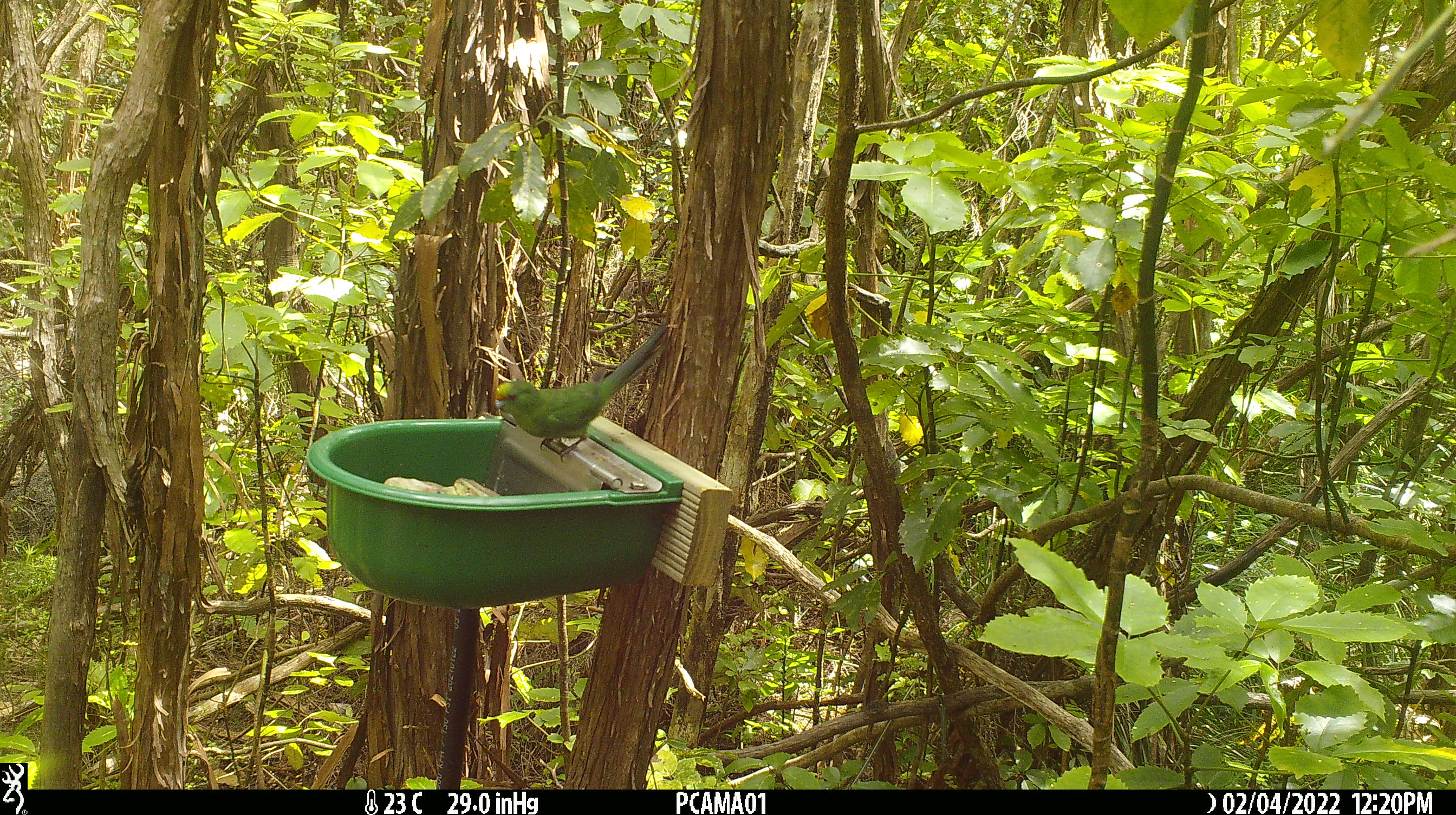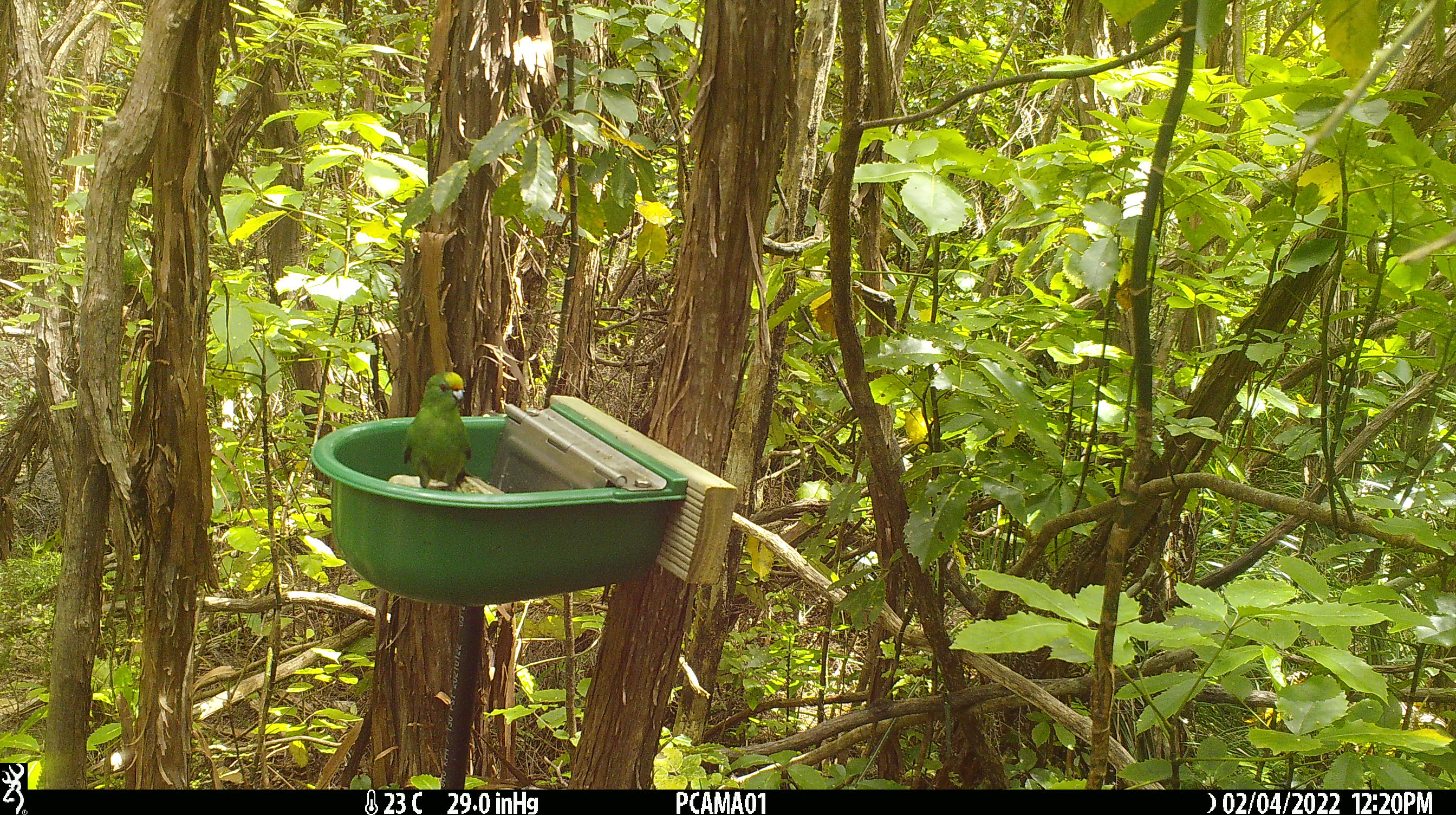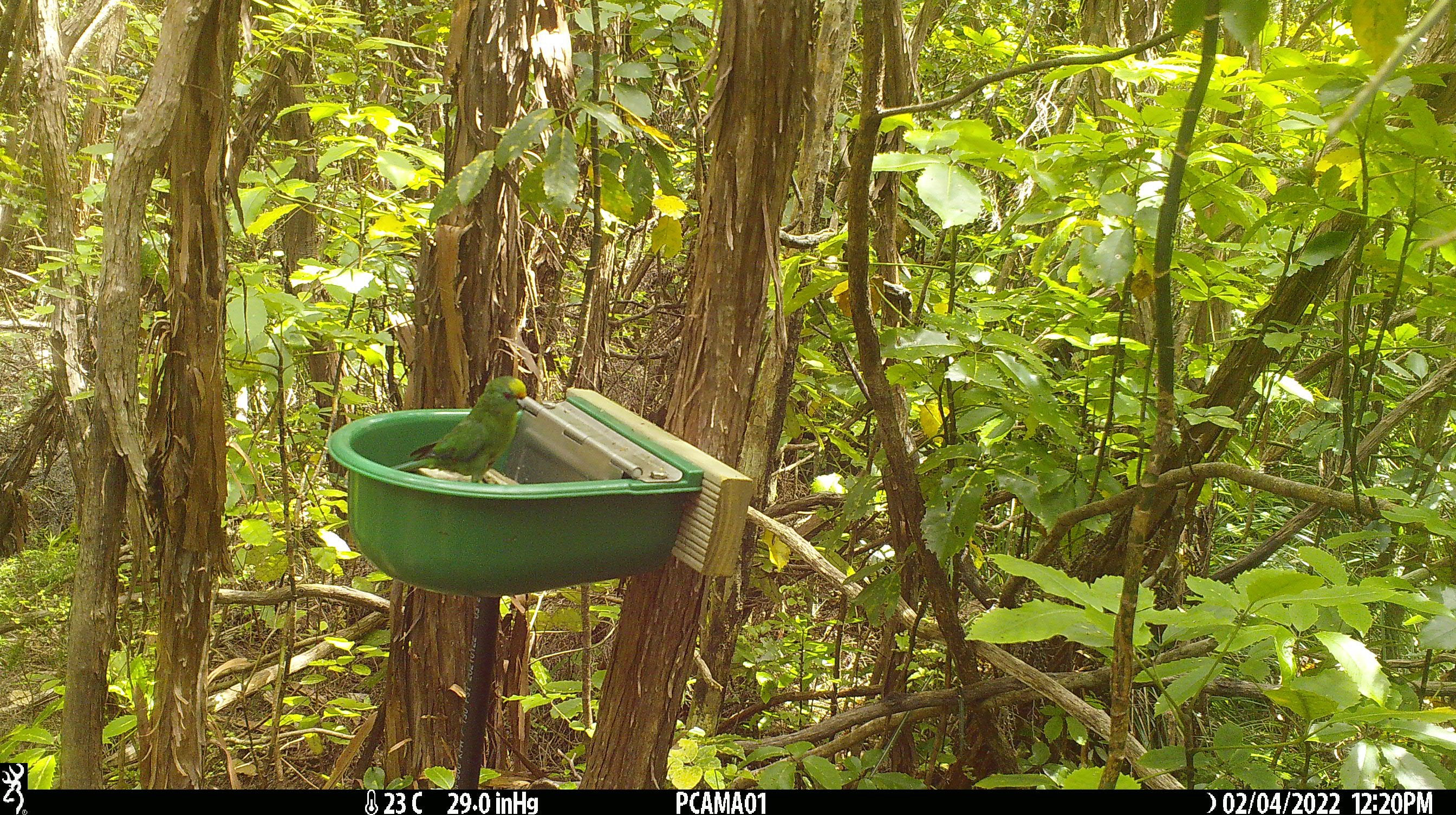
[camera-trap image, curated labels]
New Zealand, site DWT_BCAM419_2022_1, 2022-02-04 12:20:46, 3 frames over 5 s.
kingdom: Animalia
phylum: Chordata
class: Aves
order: Psittaciformes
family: Psittaculidae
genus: Cyanoramphus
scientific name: Cyanoramphus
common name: parakeet